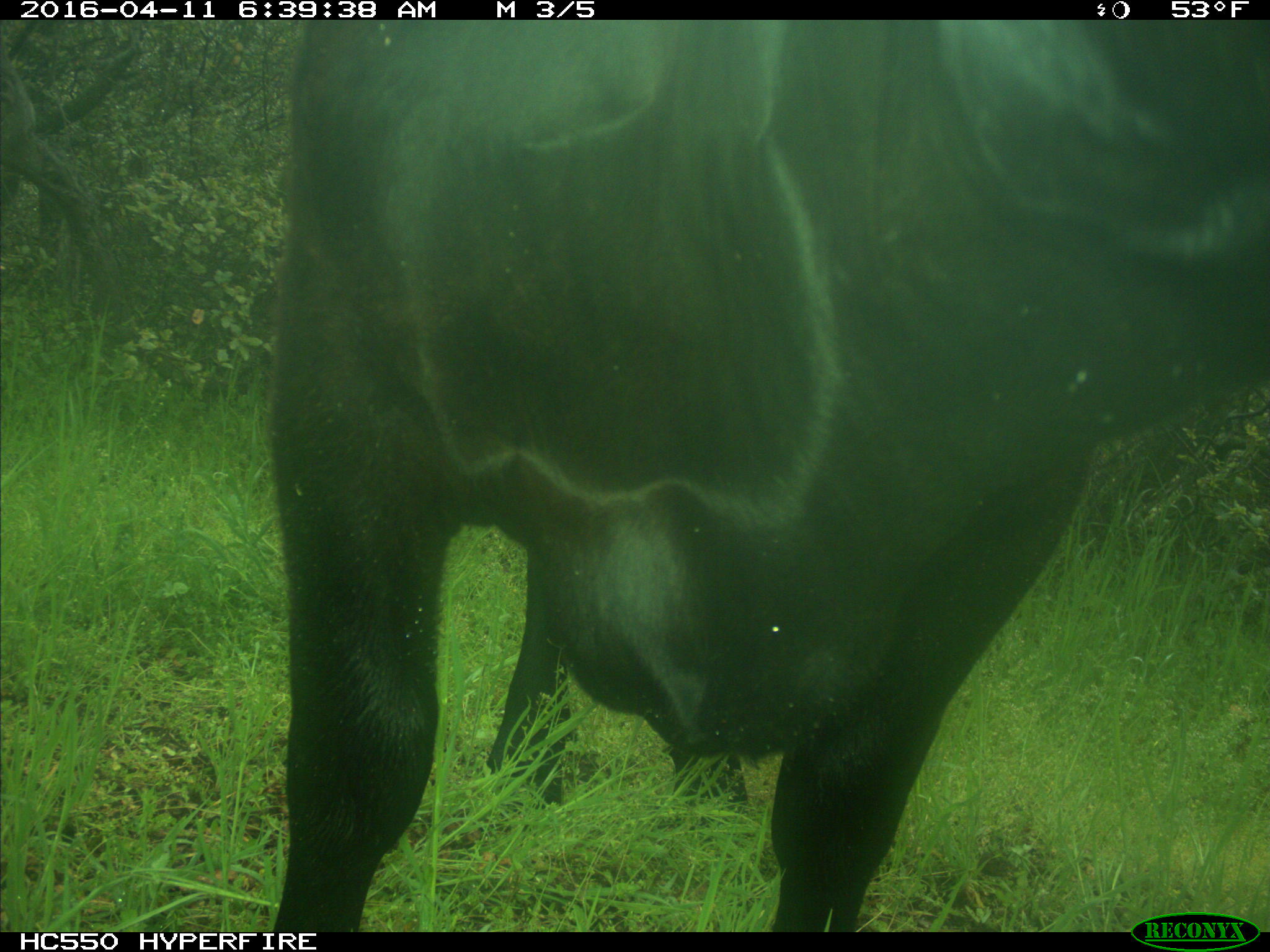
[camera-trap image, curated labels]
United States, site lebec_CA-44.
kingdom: Animalia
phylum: Chordata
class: Mammalia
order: Artiodactyla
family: Bovidae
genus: Bos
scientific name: Bos taurus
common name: domestic cow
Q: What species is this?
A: Bos taurus (domestic cow).